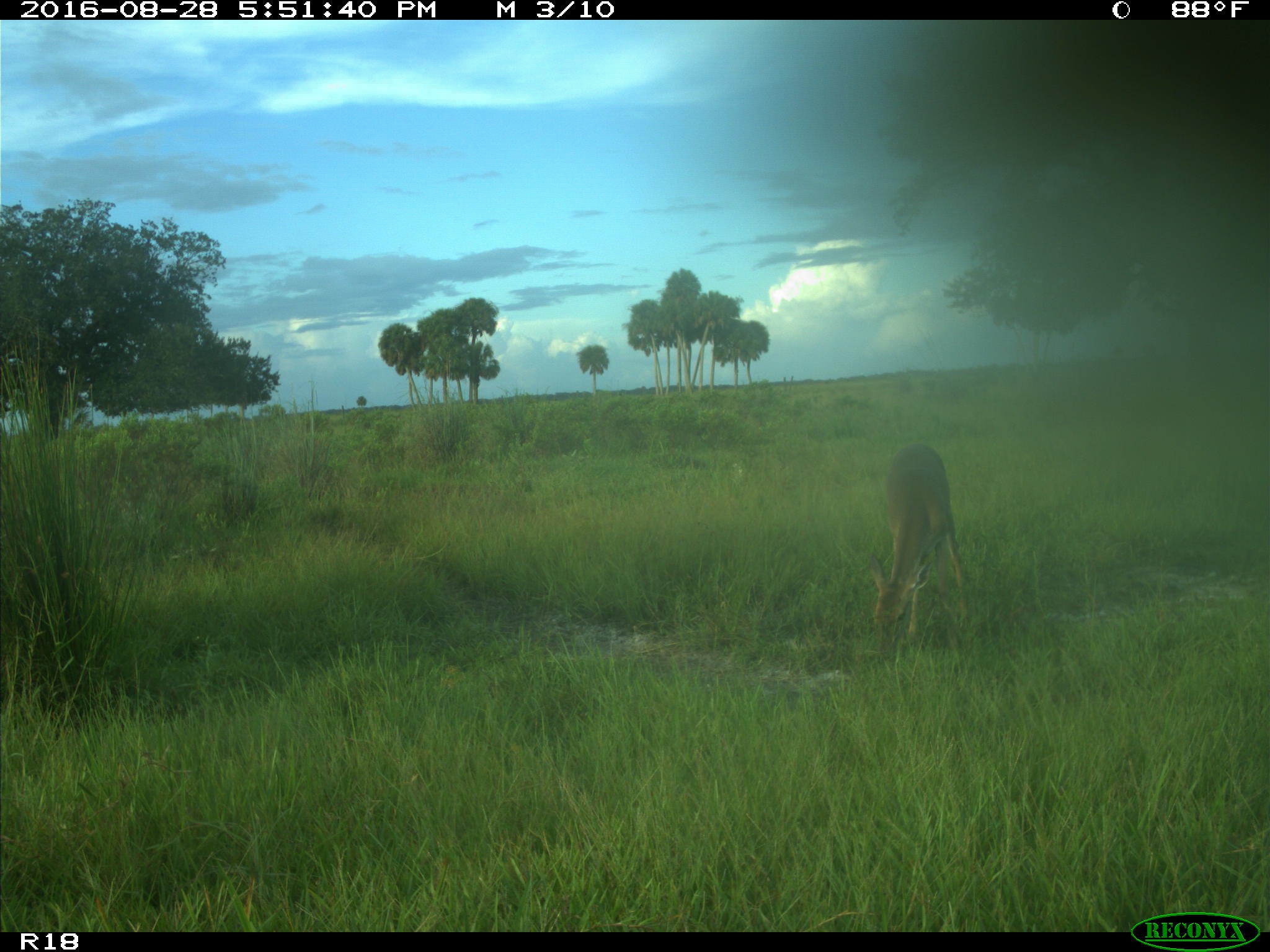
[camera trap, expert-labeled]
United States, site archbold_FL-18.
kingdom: Animalia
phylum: Chordata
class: Mammalia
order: Artiodactyla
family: Cervidae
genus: Odocoileus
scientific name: Odocoileus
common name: deer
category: unidentified deer